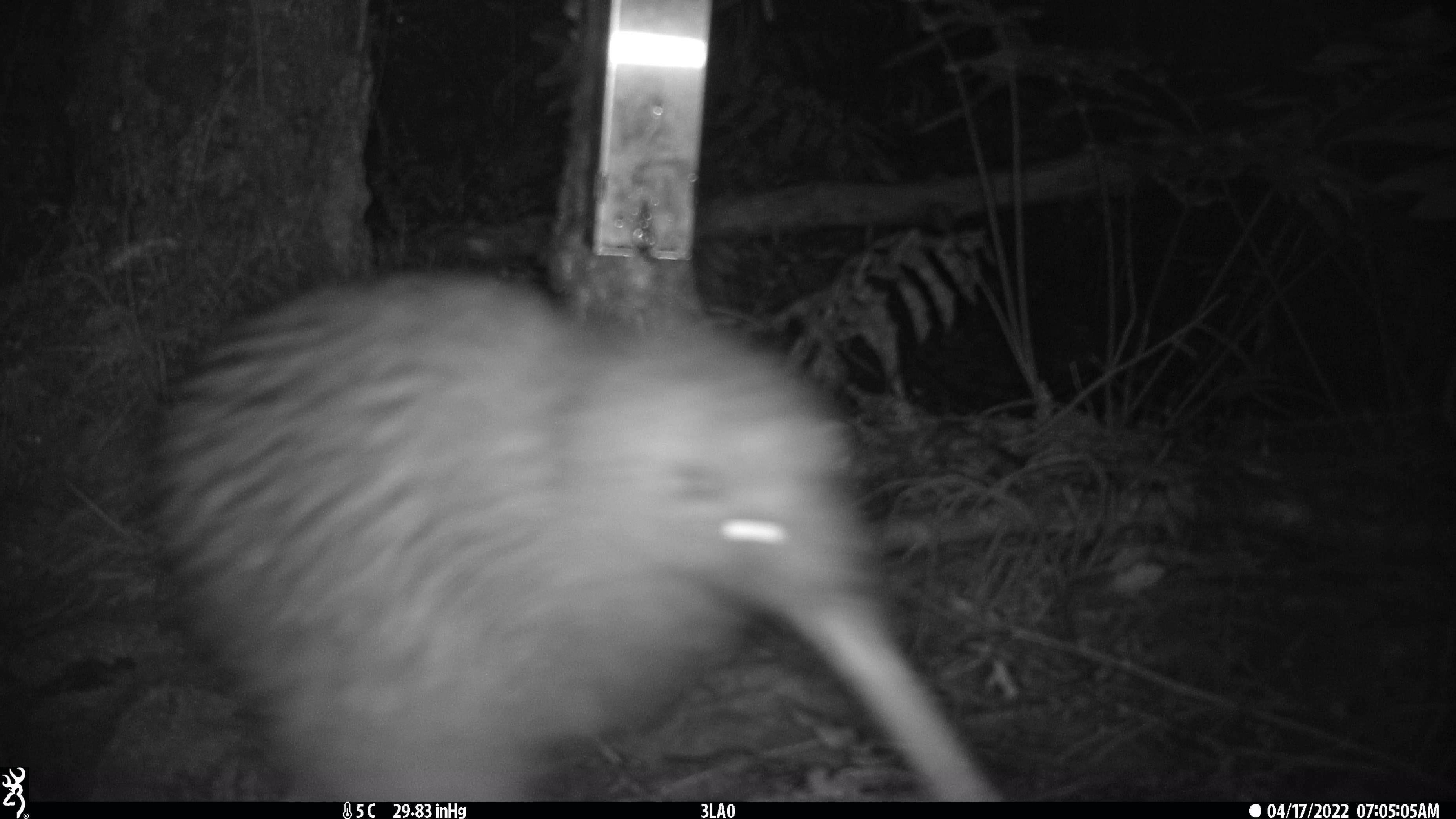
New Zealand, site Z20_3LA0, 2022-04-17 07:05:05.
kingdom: Animalia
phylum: Chordata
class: Aves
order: Apterygiformes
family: Apterygidae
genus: Apteryx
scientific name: Apteryx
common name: kiwi